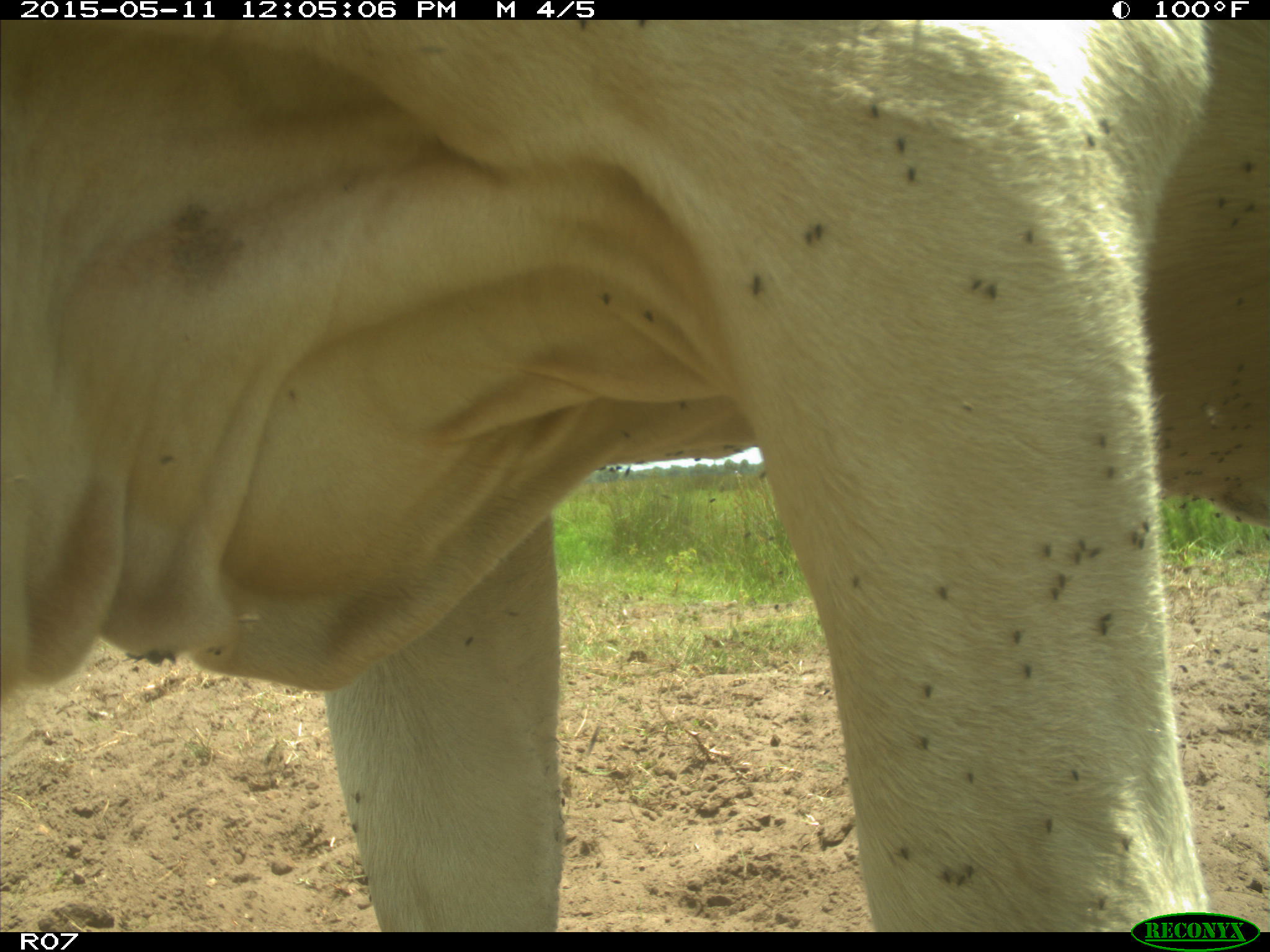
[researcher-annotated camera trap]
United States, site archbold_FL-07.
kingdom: Animalia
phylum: Chordata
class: Mammalia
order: Artiodactyla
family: Bovidae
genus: Bos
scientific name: Bos taurus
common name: domestic cow